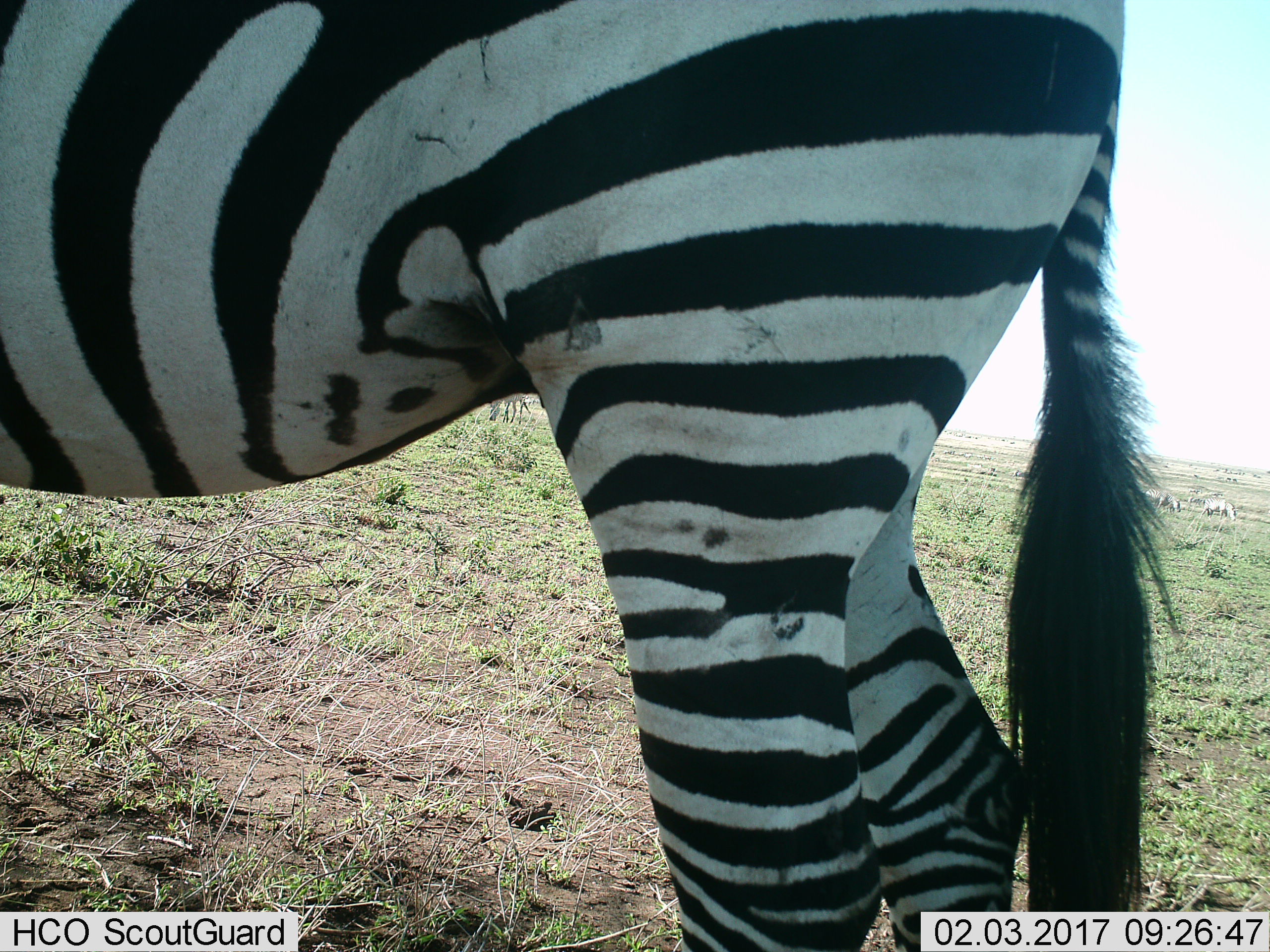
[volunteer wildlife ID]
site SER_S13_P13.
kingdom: Animalia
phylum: Chordata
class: Mammalia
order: Perissodactyla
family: Equidae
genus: Equus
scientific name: Equus quagga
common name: plains zebra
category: zebraplains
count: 7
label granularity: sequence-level